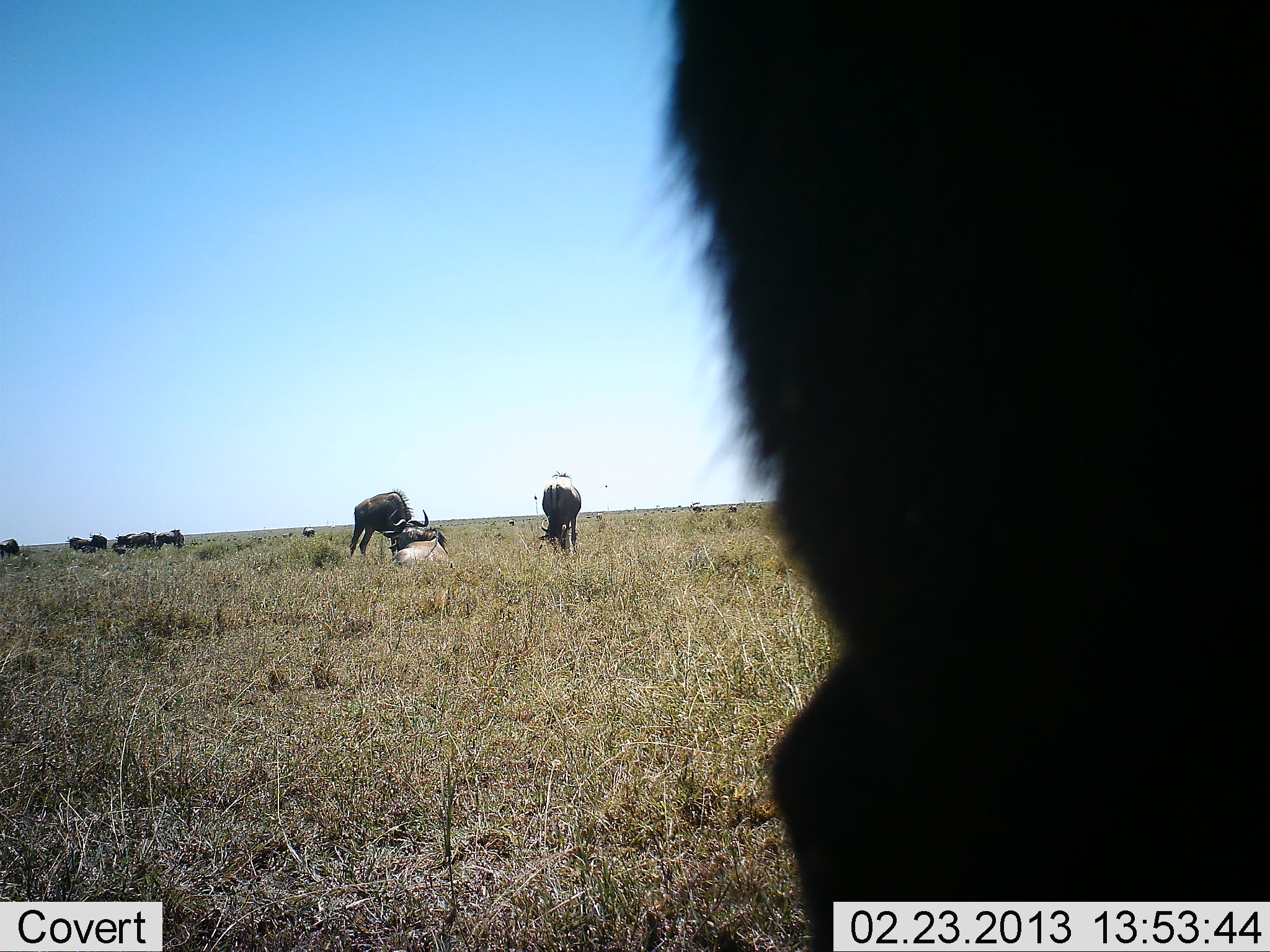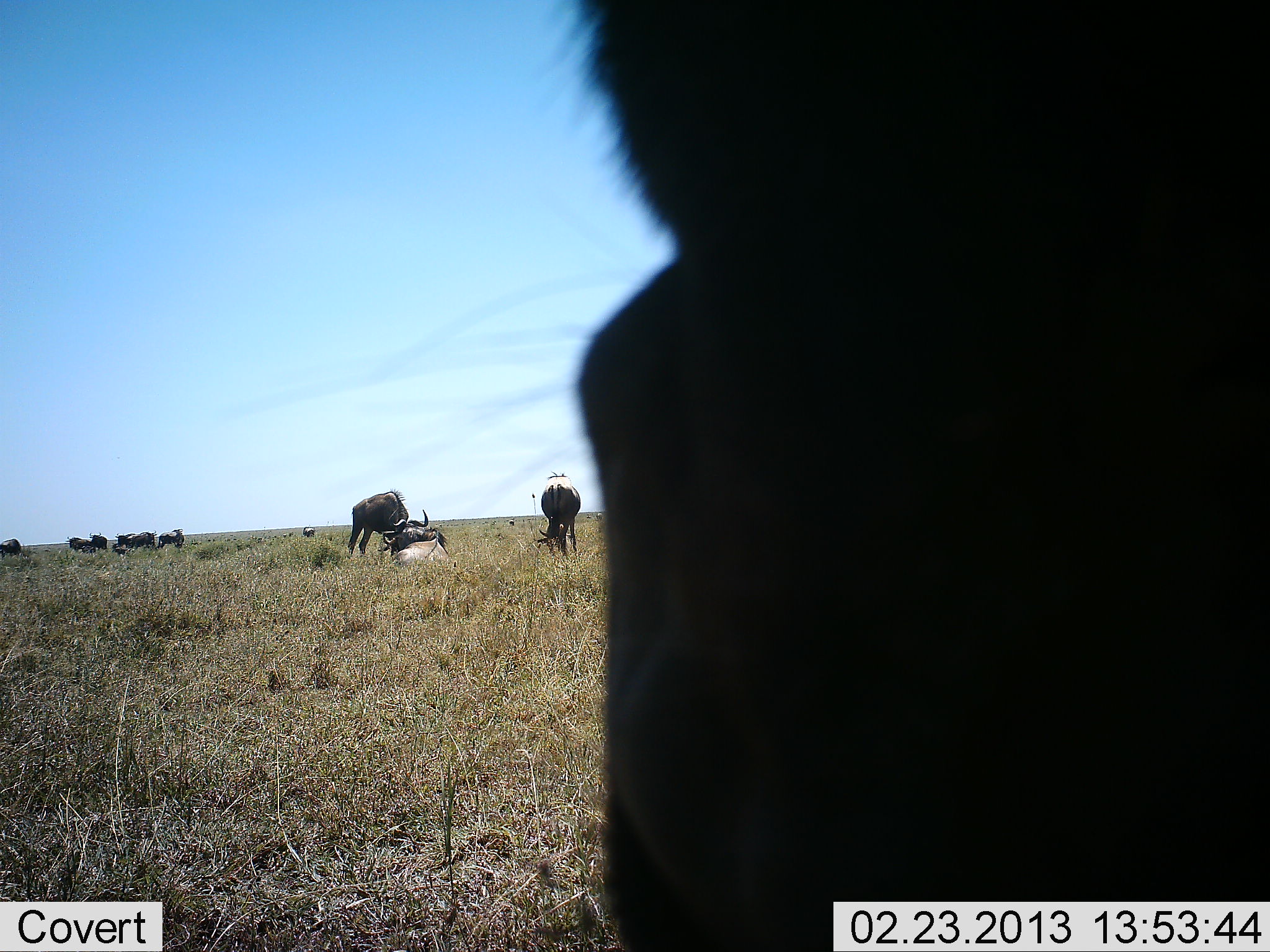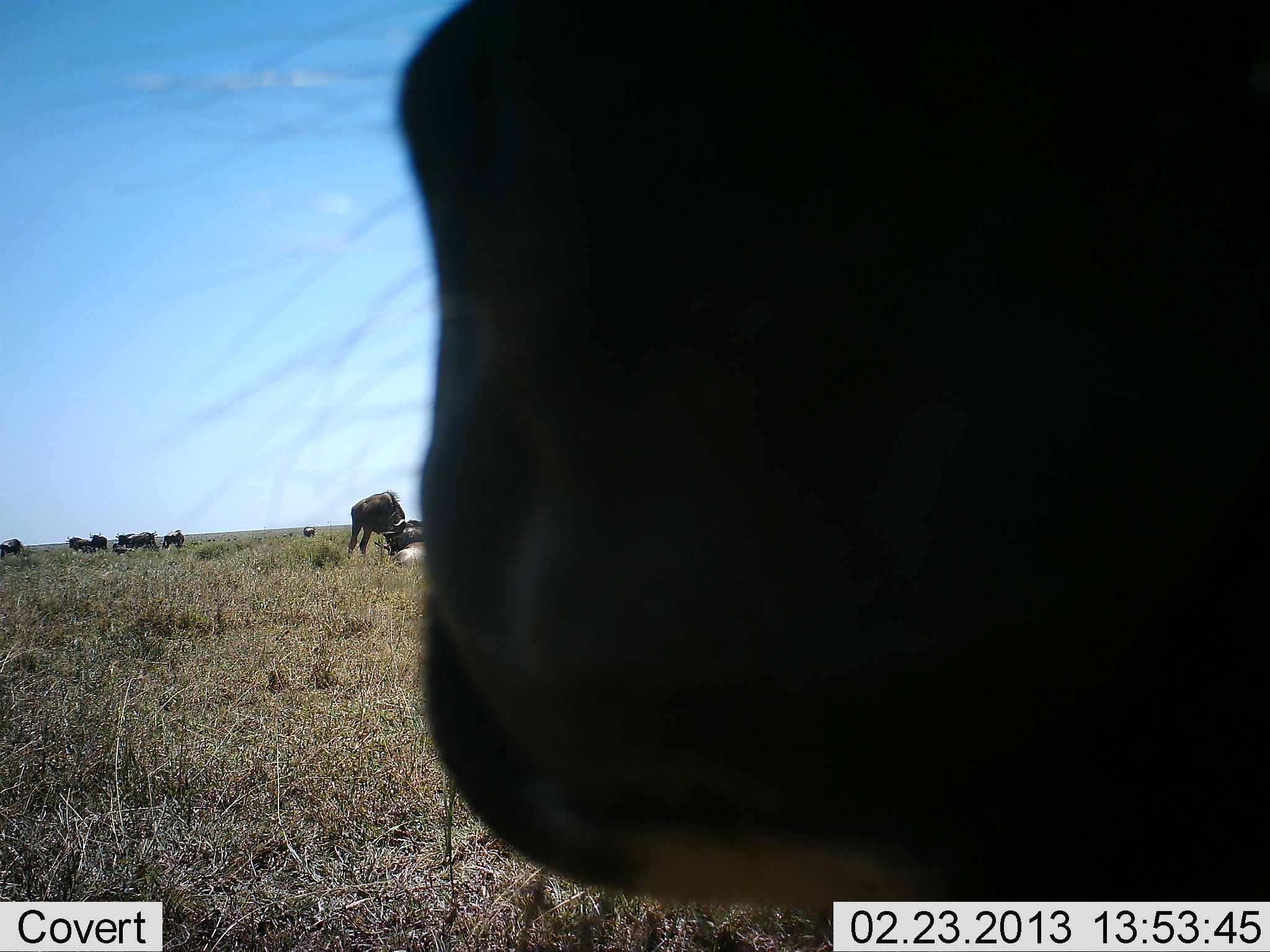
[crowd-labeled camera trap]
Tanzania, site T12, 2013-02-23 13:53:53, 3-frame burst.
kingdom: Animalia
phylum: Chordata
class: Mammalia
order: Artiodactyla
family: Bovidae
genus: Connochaetes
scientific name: Connochaetes taurinus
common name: blue wildebeest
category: wildebeest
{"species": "wildebeest (blue wildebeest) (Connochaetes taurinus)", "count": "10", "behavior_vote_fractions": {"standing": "56%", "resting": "59%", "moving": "19%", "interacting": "11%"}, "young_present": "4%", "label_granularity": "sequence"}